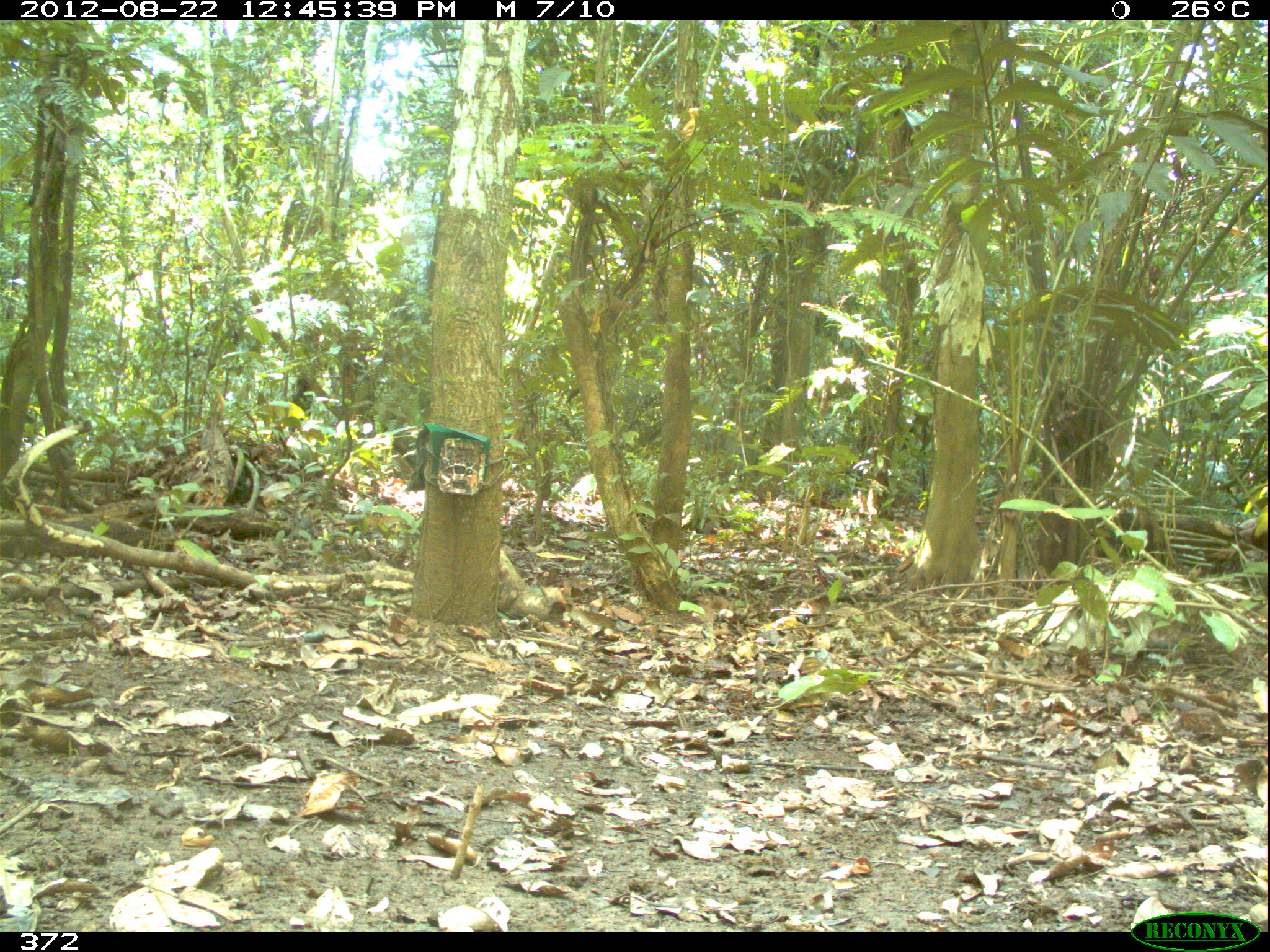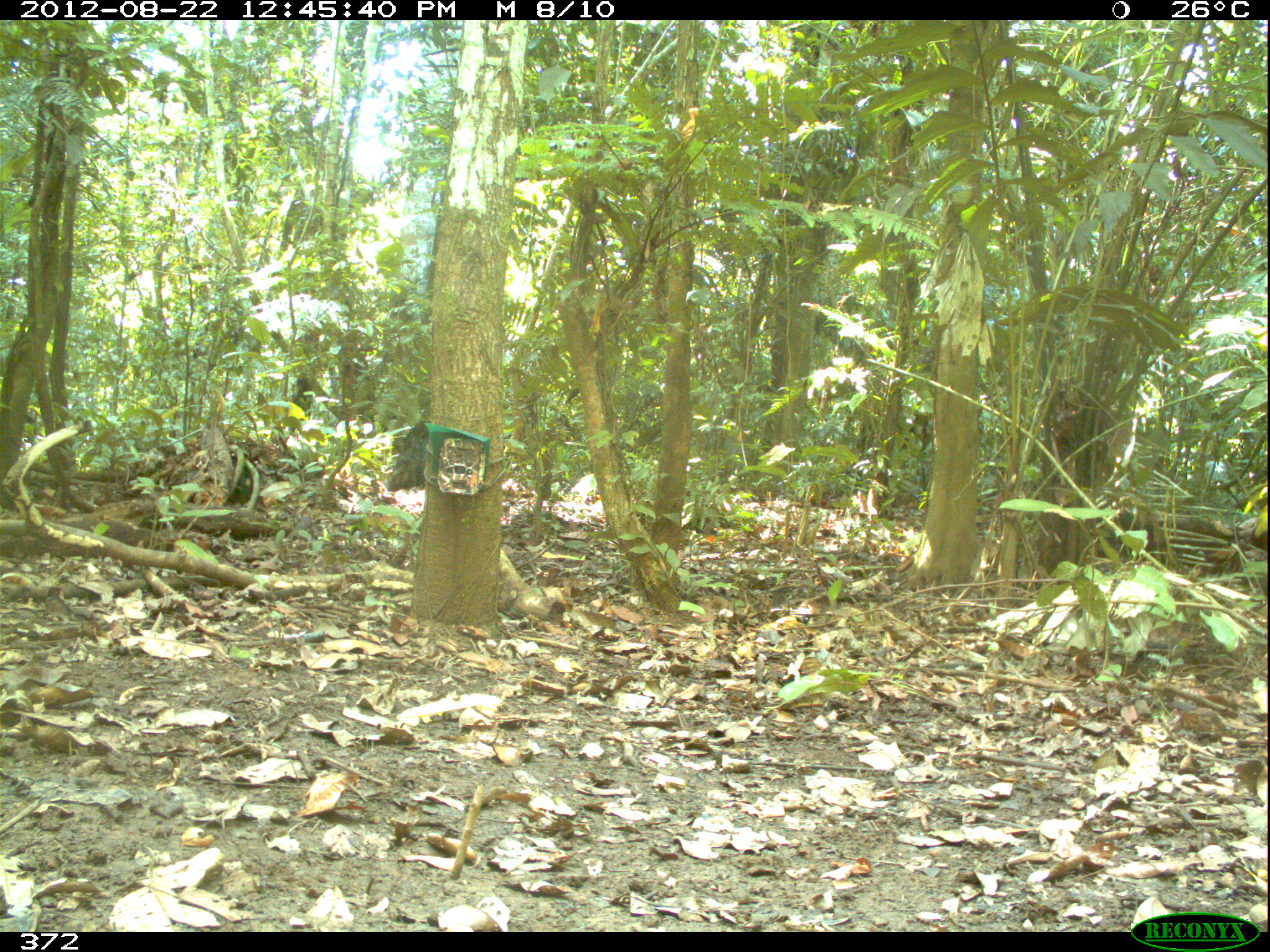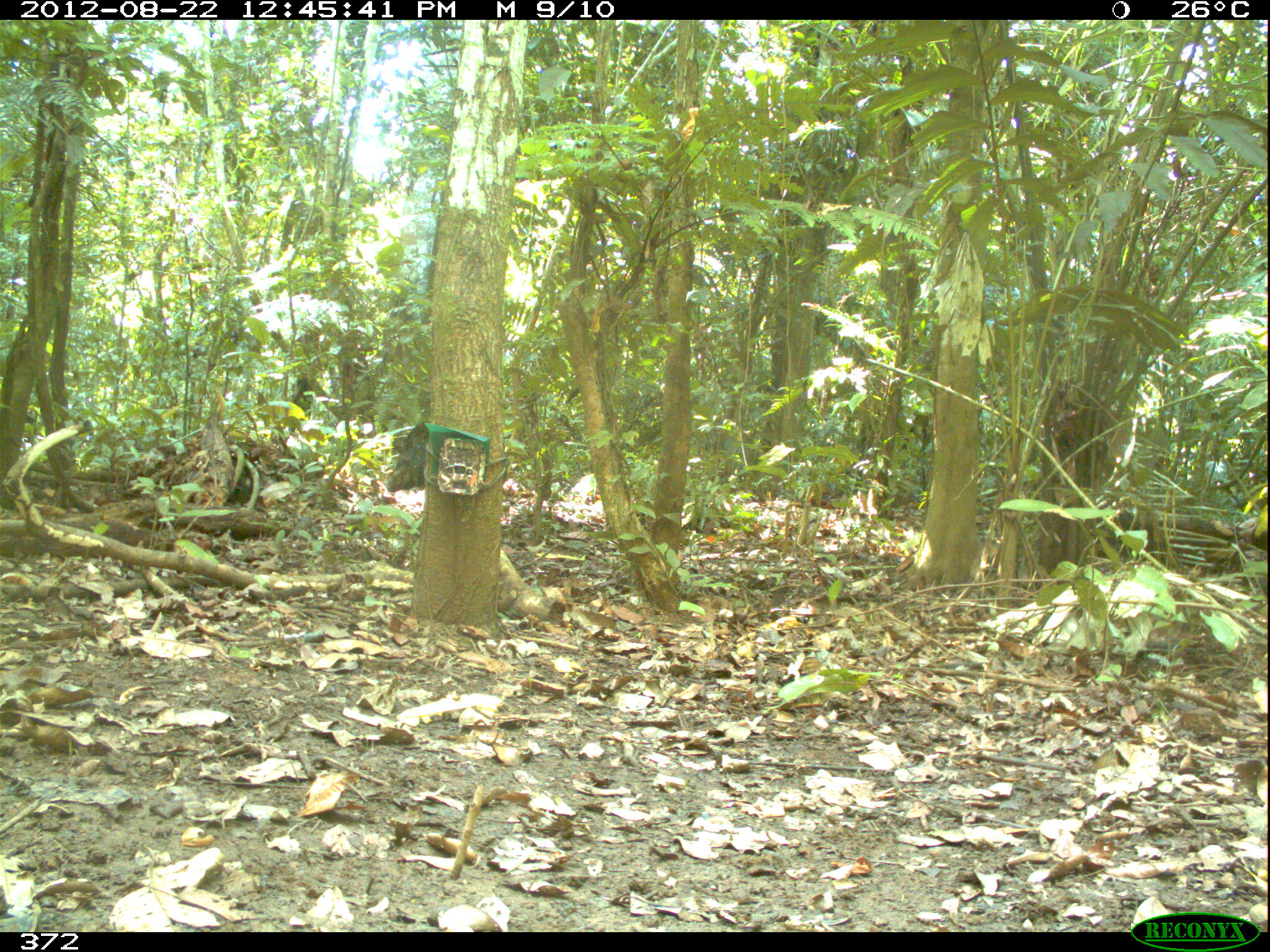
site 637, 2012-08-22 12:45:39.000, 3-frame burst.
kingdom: Animalia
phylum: Chordata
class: Mammalia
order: Artiodactyla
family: Tayassuidae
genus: Tayassu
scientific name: Tayassu pecari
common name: white-lipped peccary